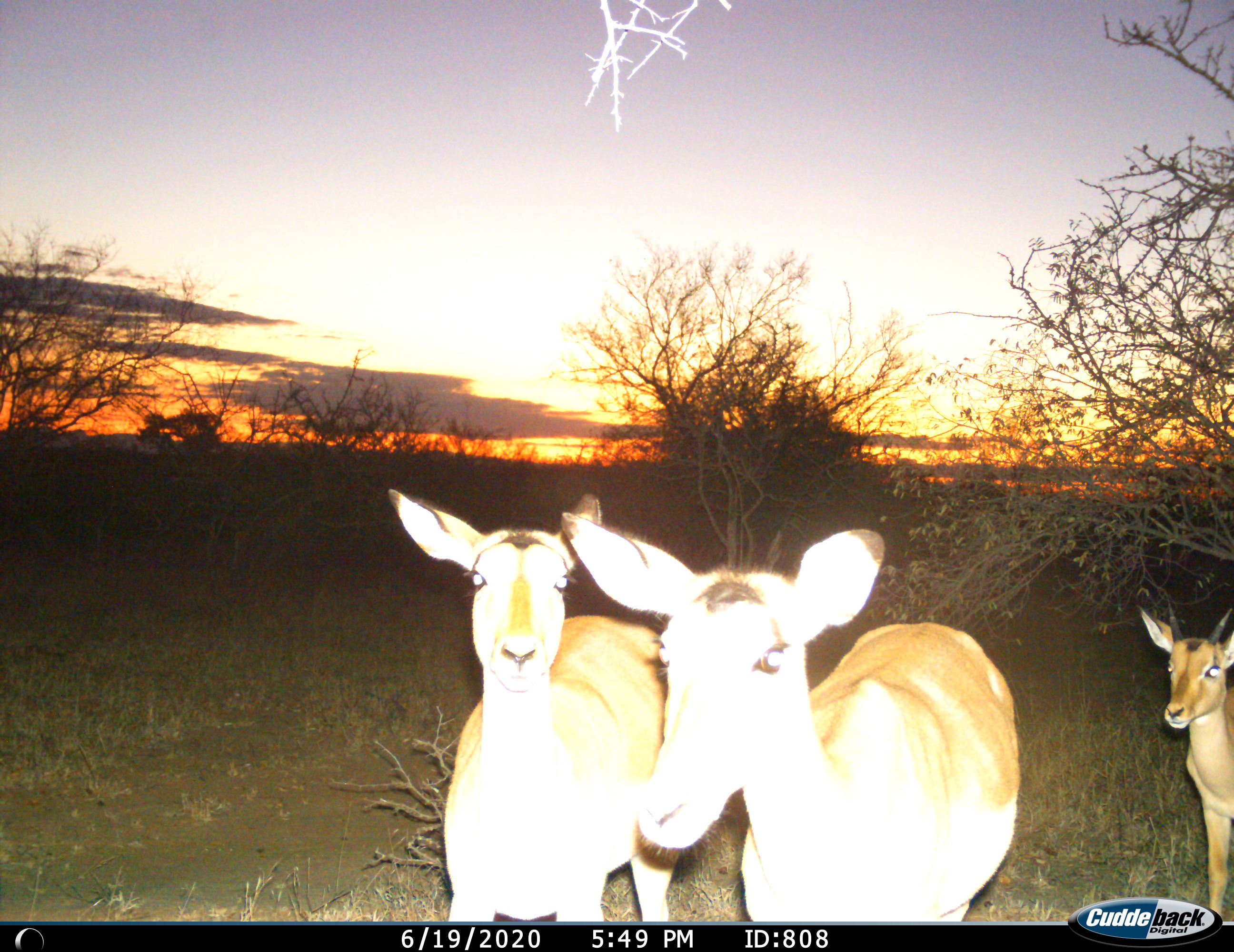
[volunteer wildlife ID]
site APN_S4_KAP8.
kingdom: Animalia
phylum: Chordata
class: Mammalia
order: Artiodactyla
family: Bovidae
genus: Aepyceros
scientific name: Aepyceros melampus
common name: impala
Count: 3.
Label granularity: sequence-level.